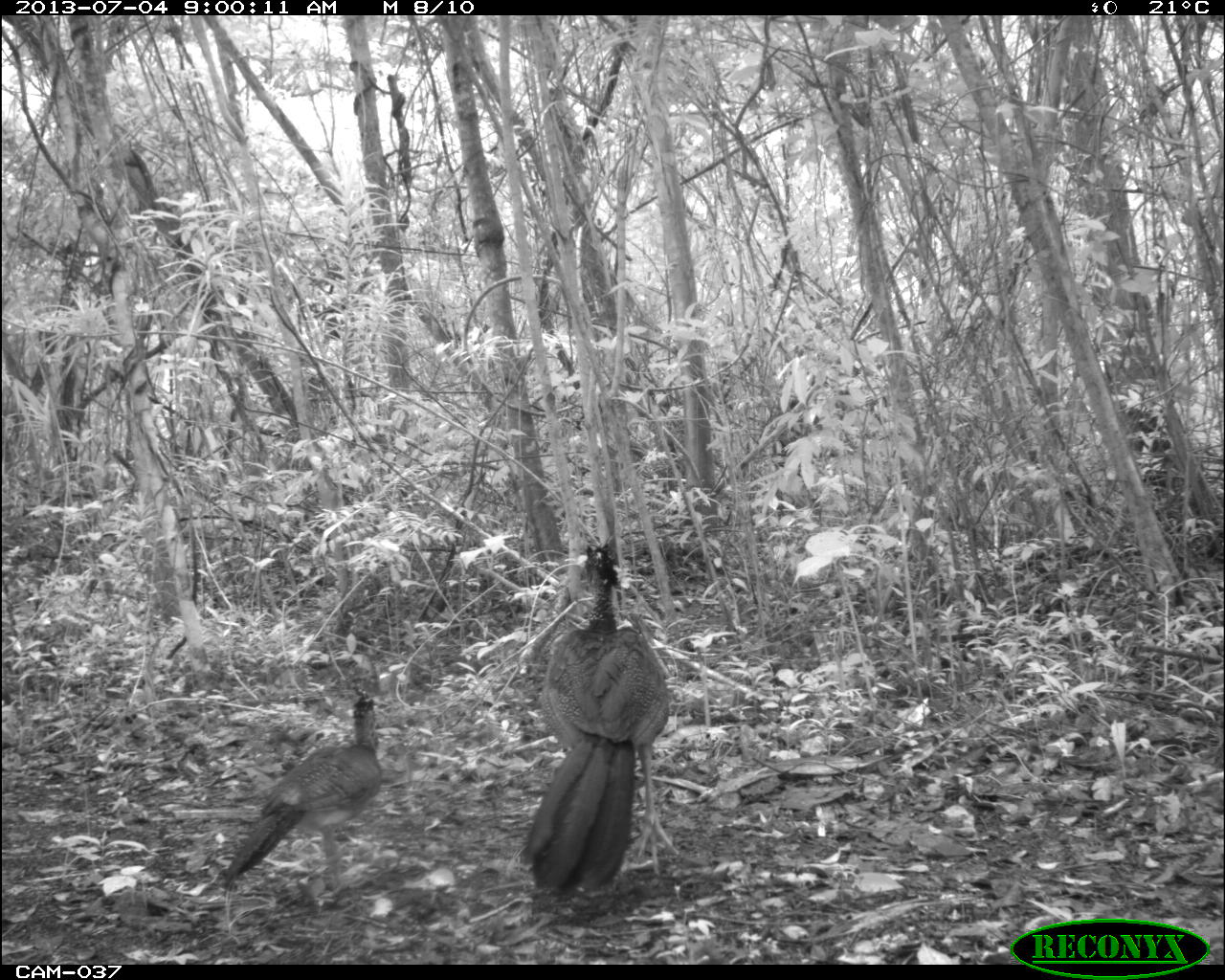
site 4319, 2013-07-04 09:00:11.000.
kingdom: Animalia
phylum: Chordata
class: Aves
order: Galliformes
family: Cracidae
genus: Crax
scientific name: Crax rubra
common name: great curassow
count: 2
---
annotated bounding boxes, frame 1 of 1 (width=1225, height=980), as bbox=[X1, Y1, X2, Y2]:
crax rubra: bbox=[518, 541, 680, 898]; bbox=[211, 686, 398, 890]